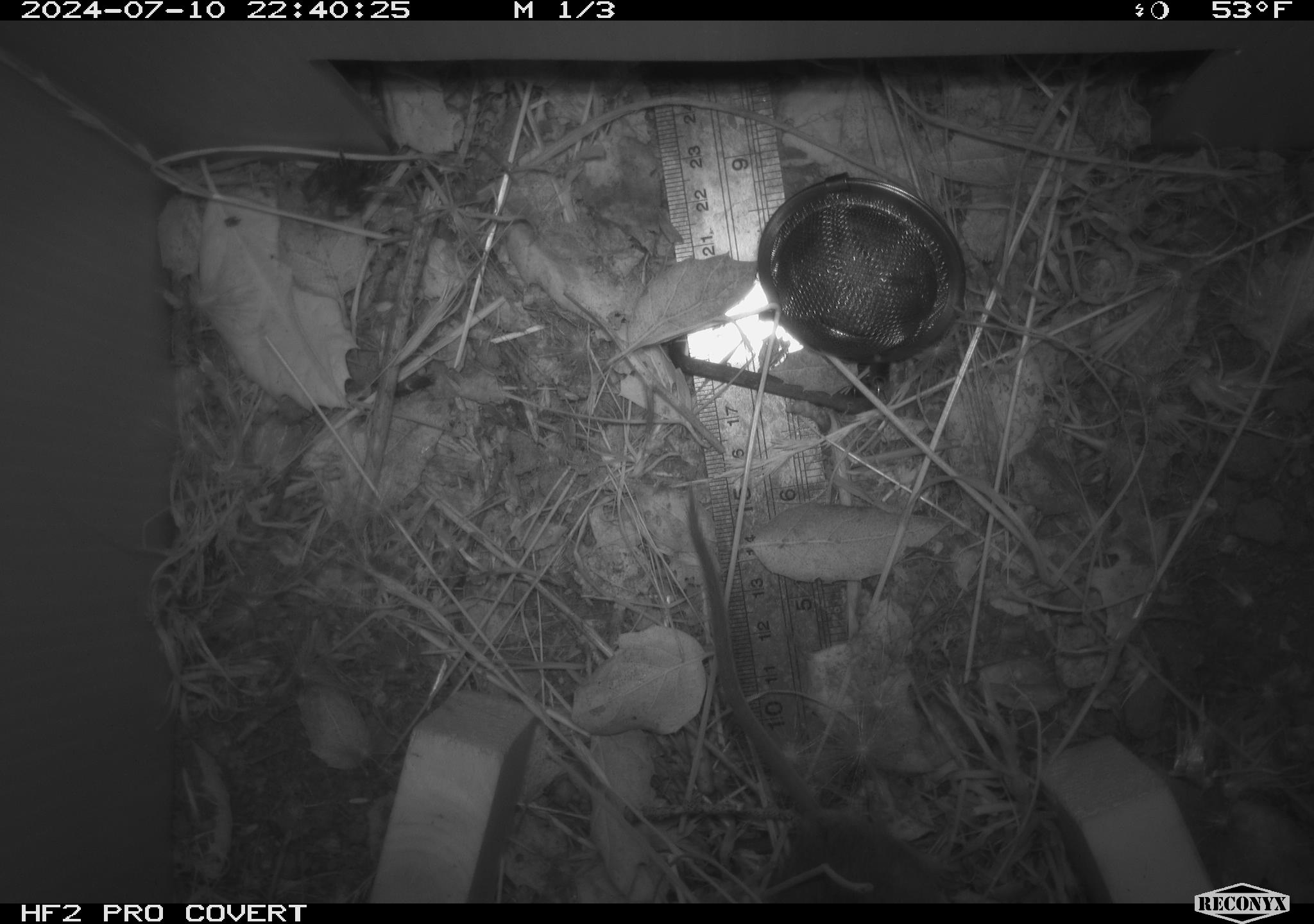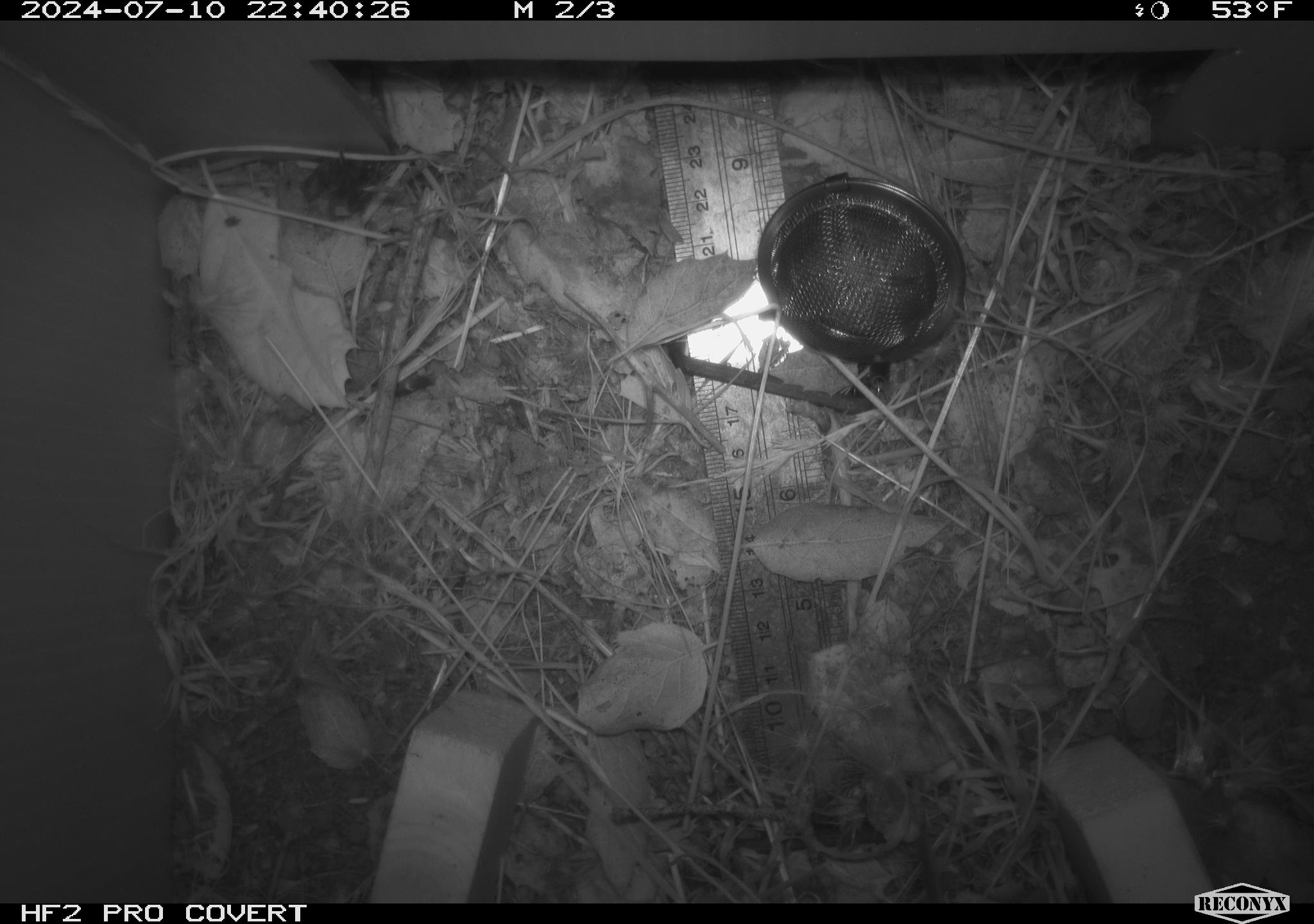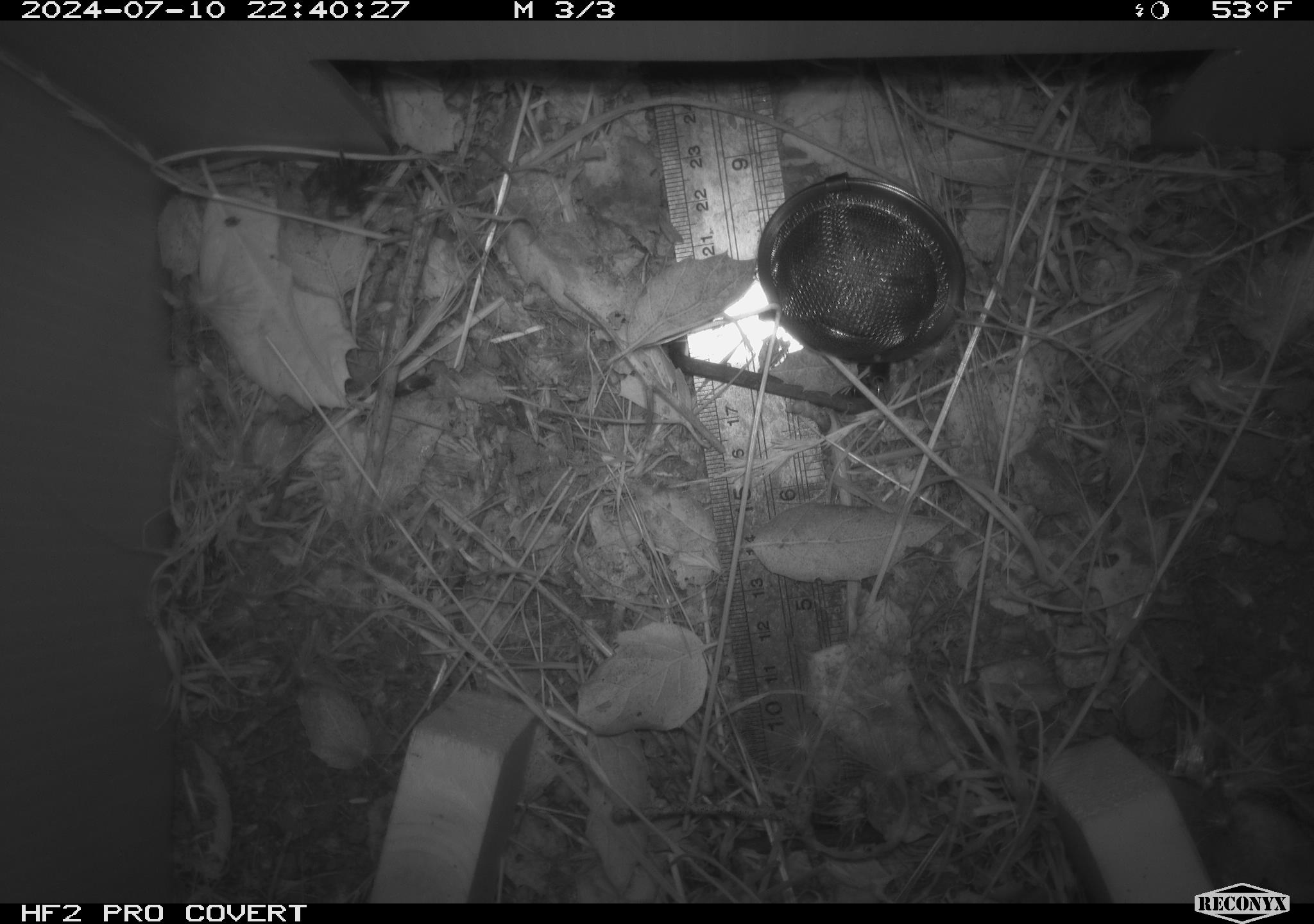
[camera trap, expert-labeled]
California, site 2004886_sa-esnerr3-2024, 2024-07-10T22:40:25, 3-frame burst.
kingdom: Animalia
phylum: Chordata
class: Mammalia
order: Rodentia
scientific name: Rodentia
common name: rodent